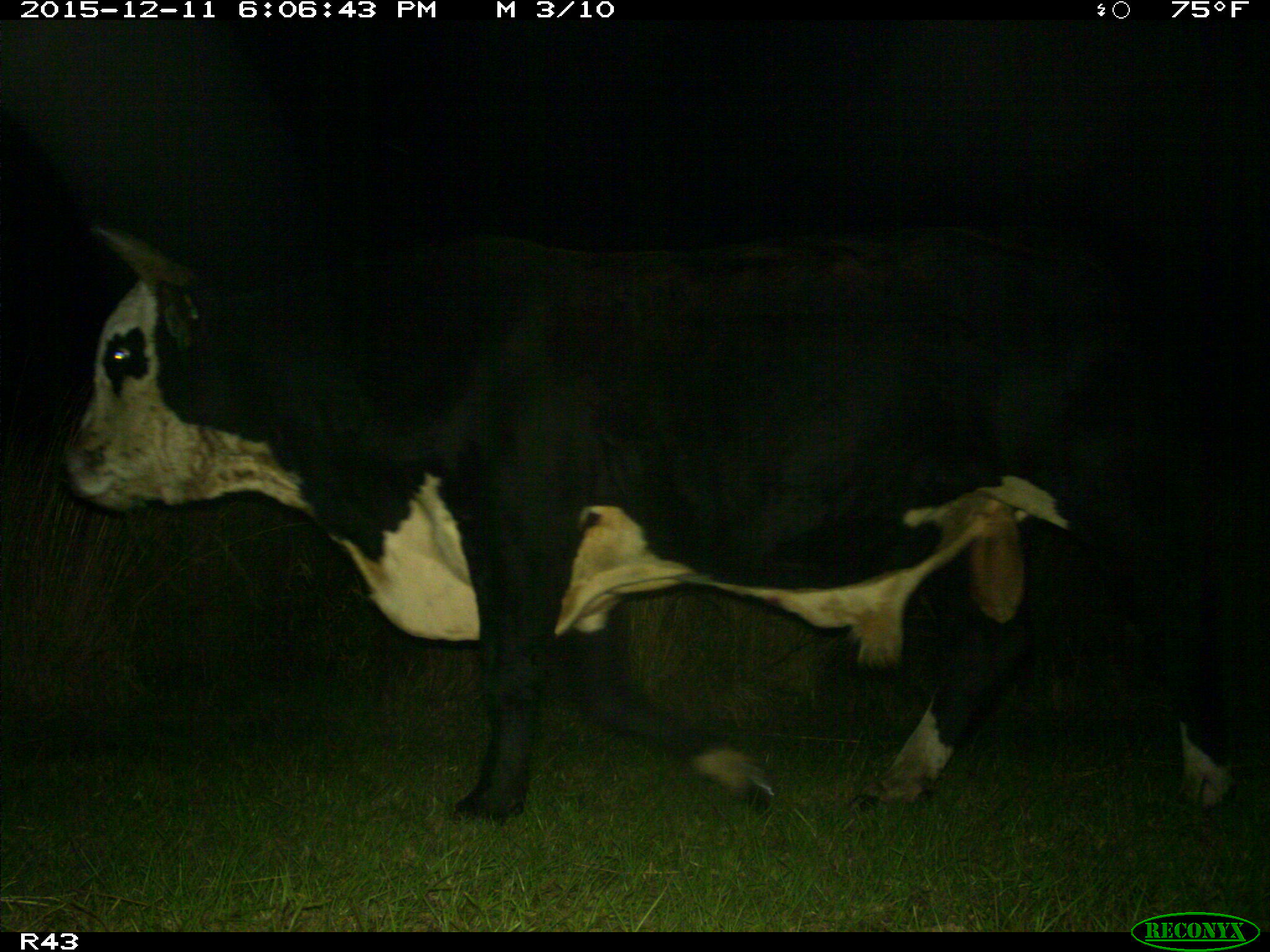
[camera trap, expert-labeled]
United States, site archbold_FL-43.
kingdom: Animalia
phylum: Chordata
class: Mammalia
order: Artiodactyla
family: Bovidae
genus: Bos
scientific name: Bos taurus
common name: domestic cow